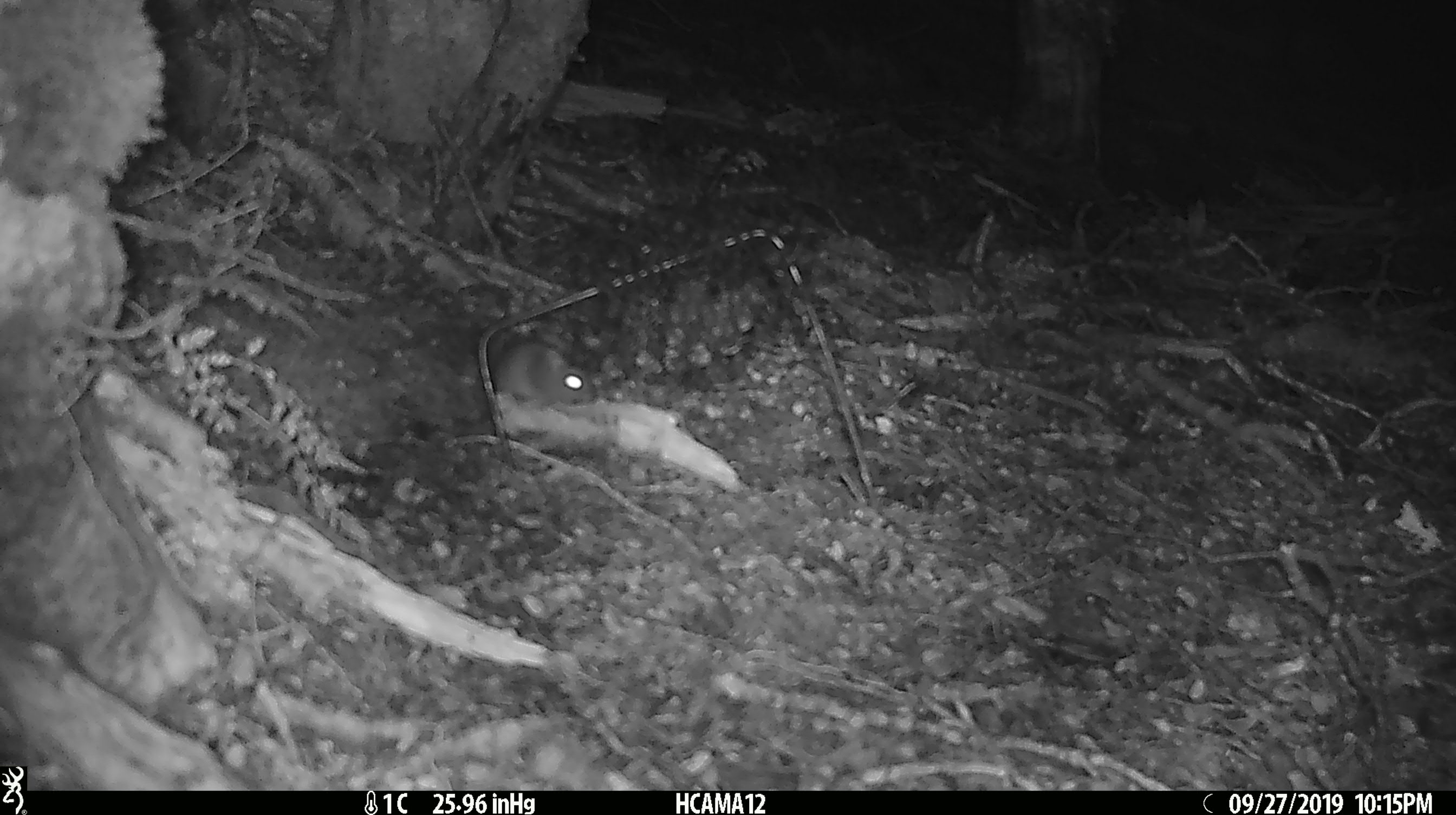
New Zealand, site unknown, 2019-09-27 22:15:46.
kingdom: Animalia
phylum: Chordata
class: Mammalia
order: Rodentia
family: Muridae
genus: Mus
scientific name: Mus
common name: mouse